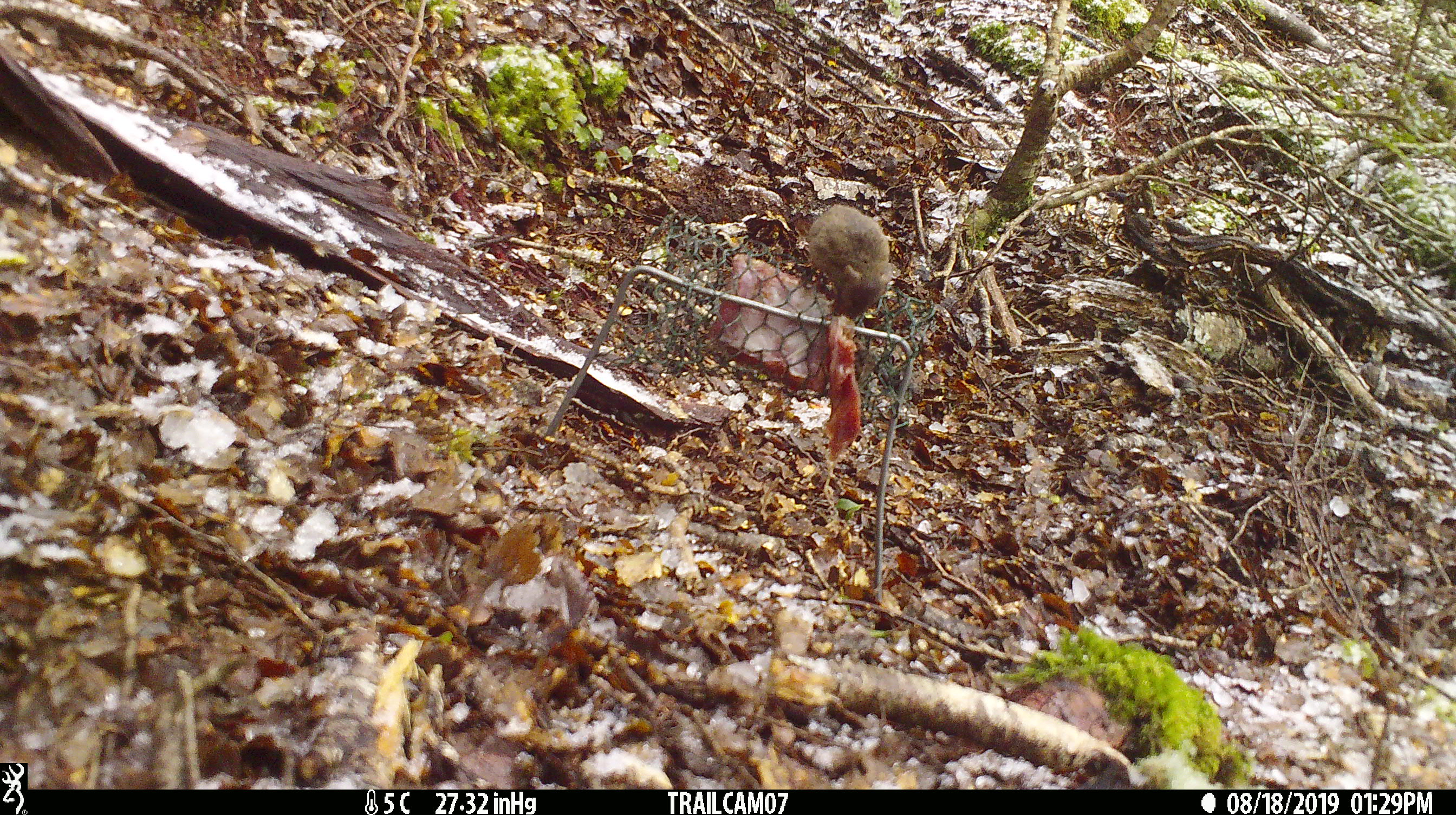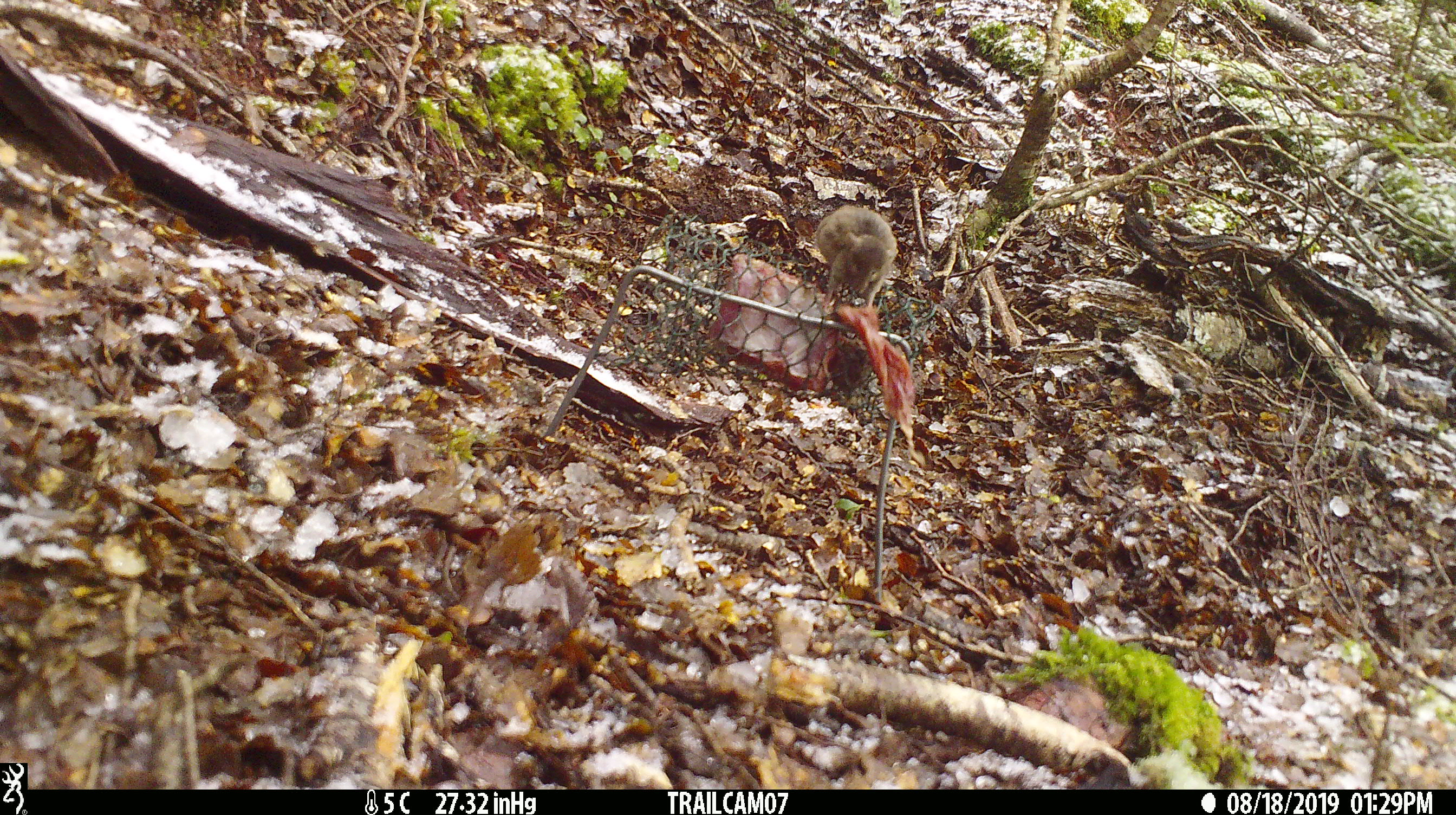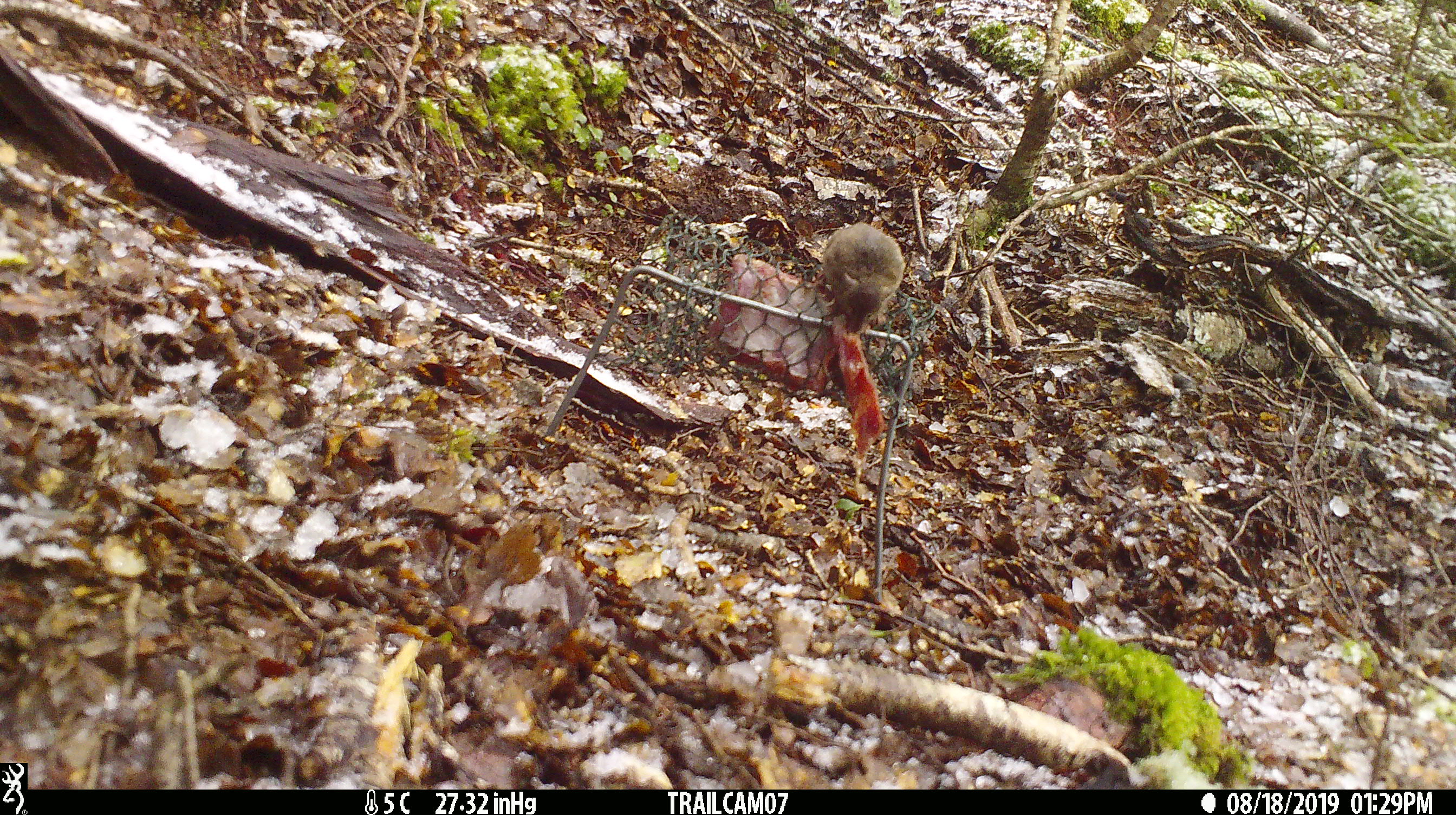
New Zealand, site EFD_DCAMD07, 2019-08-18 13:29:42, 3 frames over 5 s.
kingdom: Animalia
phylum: Chordata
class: Mammalia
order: Rodentia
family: Muridae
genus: Mus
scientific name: Mus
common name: mouse